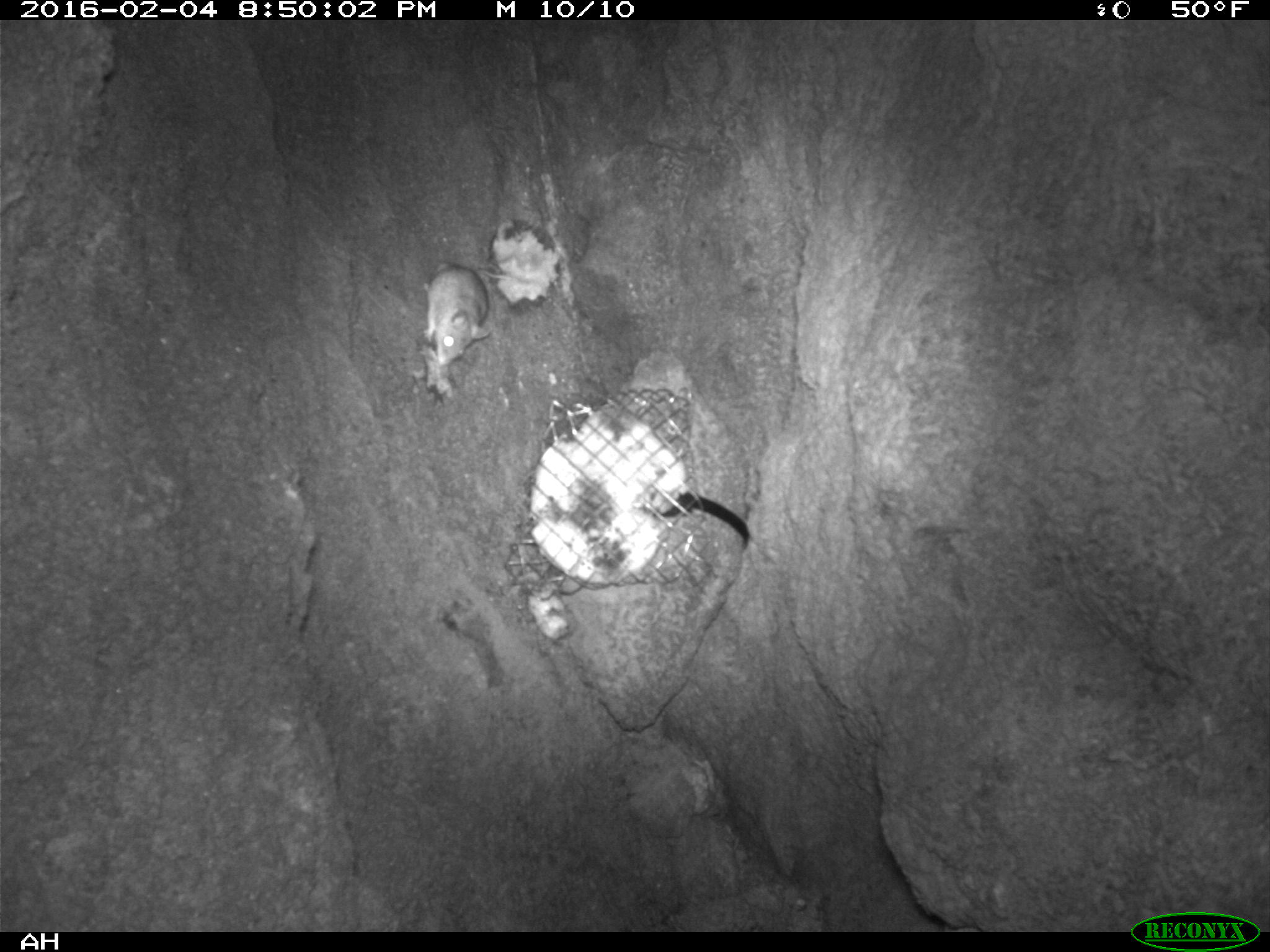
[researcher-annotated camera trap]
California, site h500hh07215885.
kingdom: Animalia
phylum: Chordata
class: Mammalia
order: Rodentia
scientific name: Rodentia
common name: rodent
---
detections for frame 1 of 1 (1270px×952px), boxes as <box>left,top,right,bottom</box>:
rodent: <box>424,265,533,369</box>